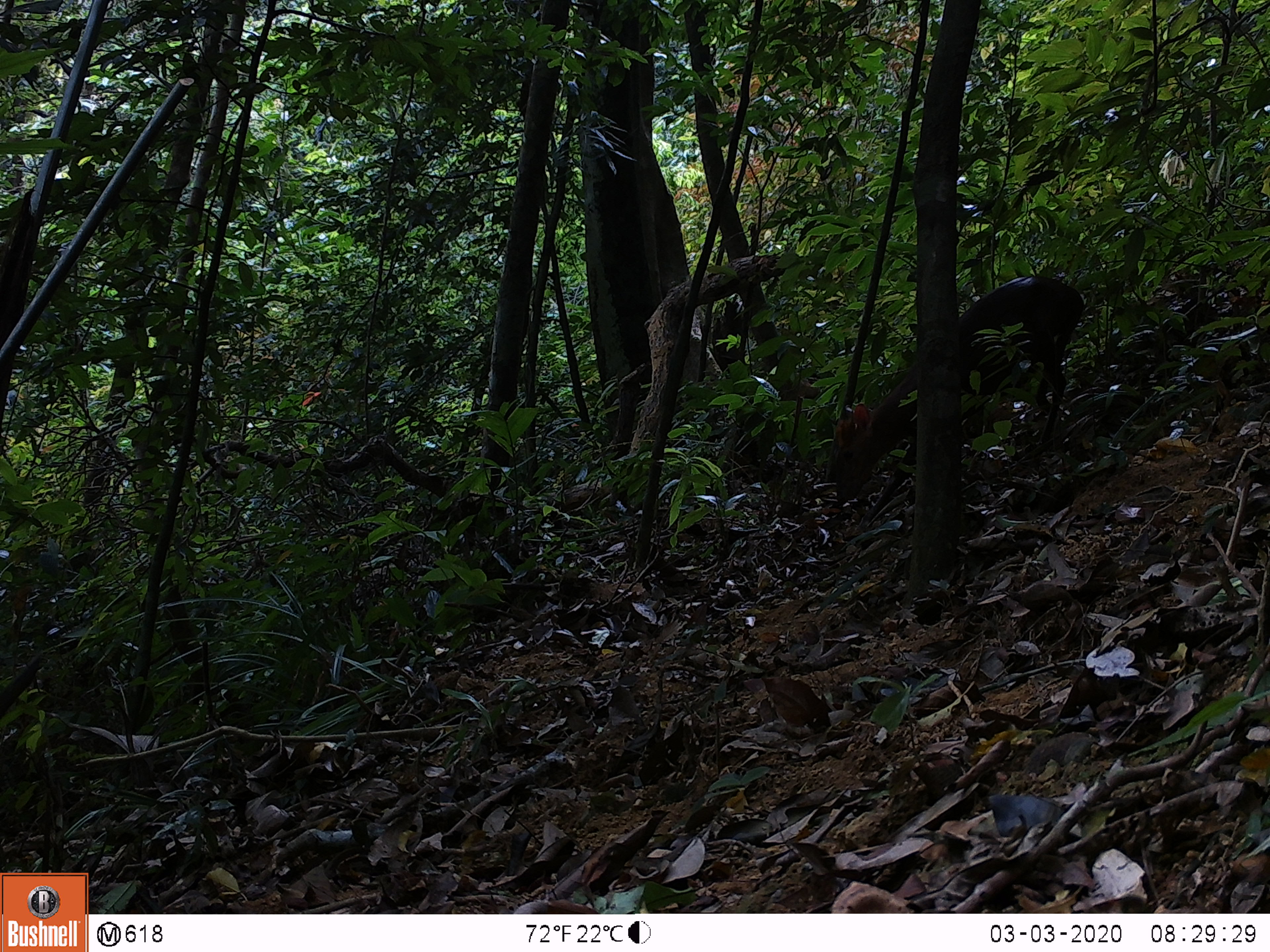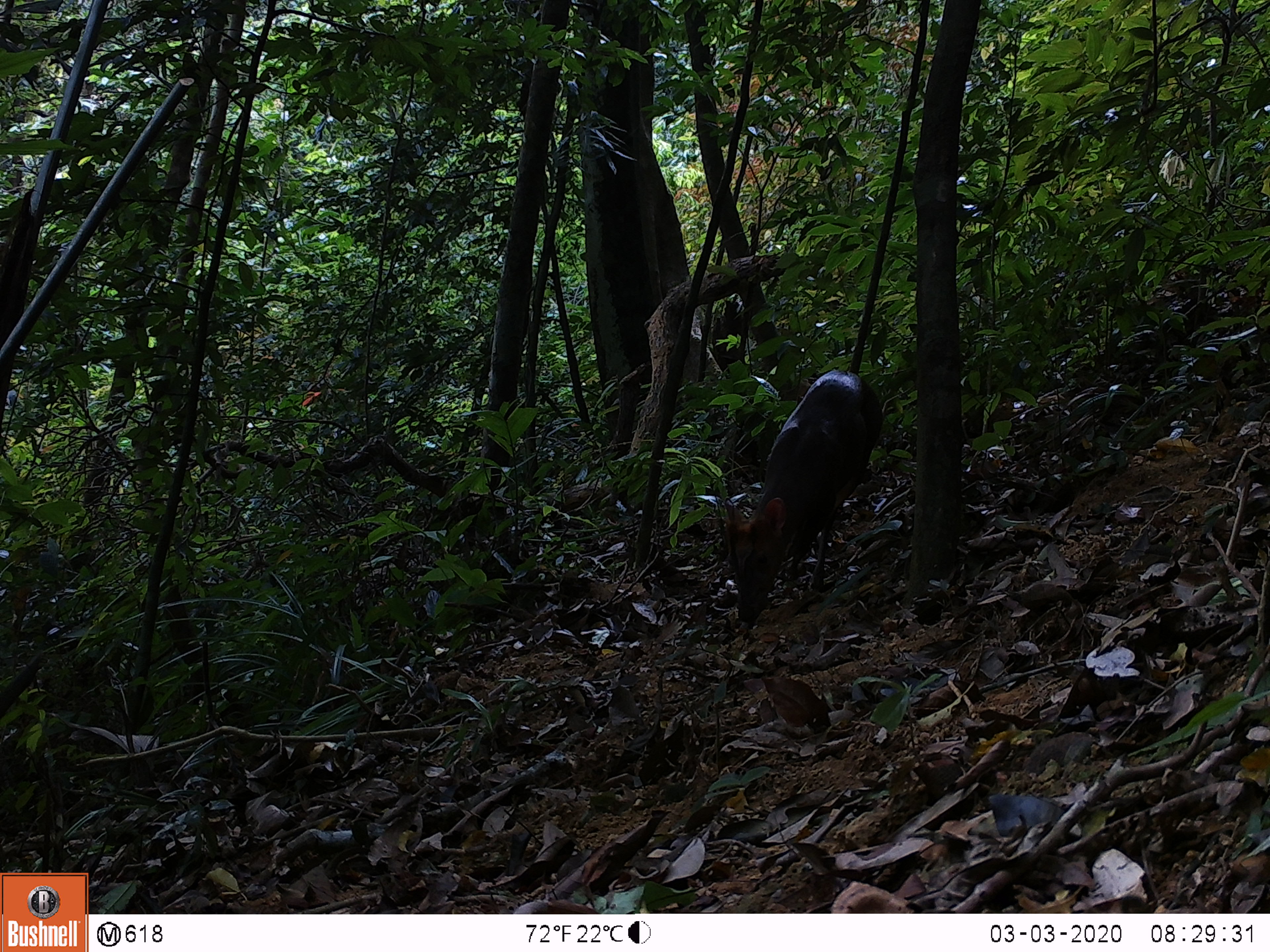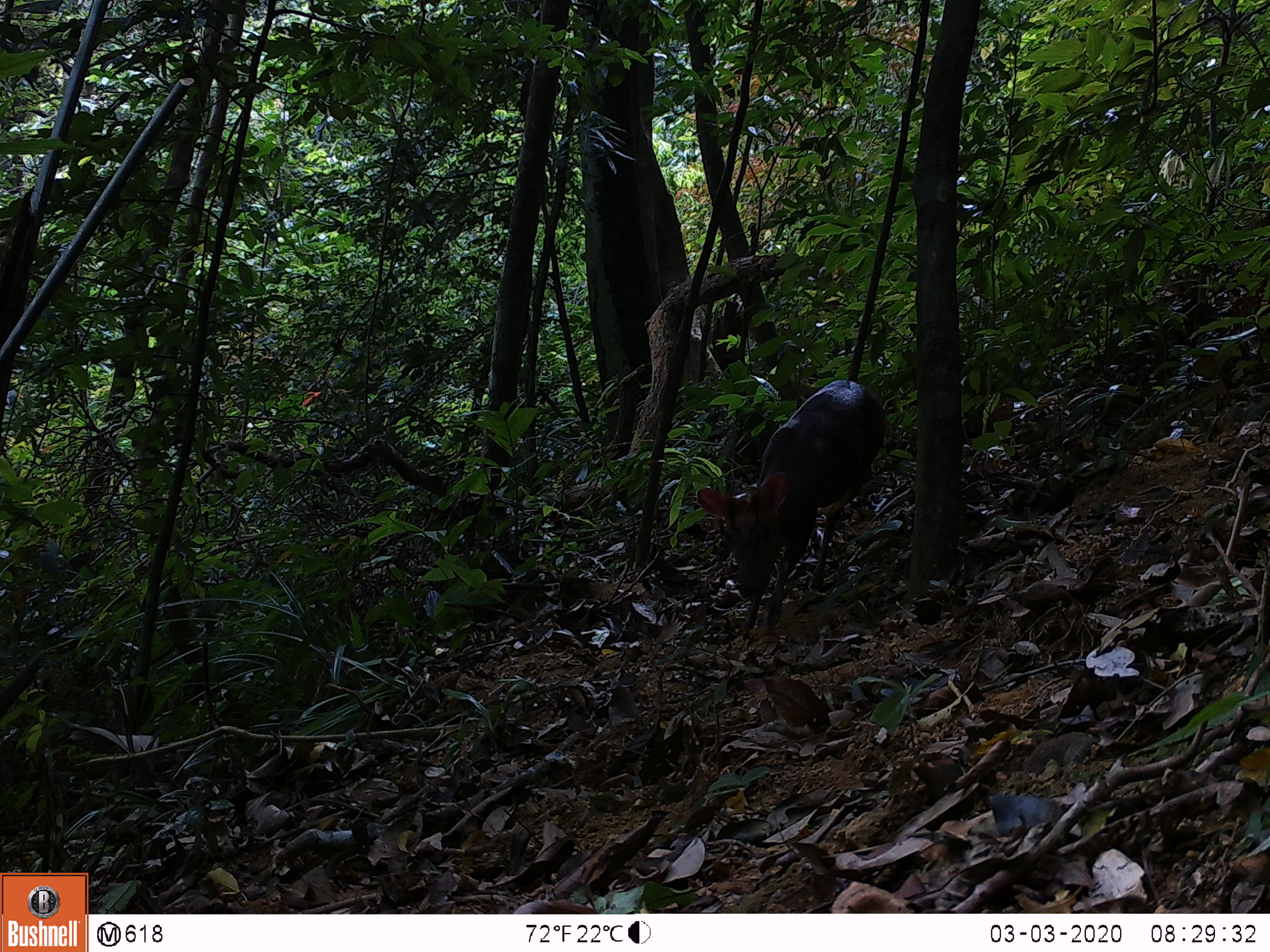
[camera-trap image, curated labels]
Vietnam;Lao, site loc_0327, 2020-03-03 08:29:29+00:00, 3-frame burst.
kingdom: Animalia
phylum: Chordata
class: Mammalia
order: Artiodactyla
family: Cervidae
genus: Muntiacus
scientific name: Muntiacus rooseveltorum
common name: roosevelt's muntjac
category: roosevelts muntjac group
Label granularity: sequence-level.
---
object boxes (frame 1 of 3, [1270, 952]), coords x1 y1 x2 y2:
roosevelts muntjac group: 832 275 1082 526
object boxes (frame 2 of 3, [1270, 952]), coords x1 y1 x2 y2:
roosevelts muntjac group: 722 369 881 623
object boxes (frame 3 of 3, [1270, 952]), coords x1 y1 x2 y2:
roosevelts muntjac group: 693 378 885 633